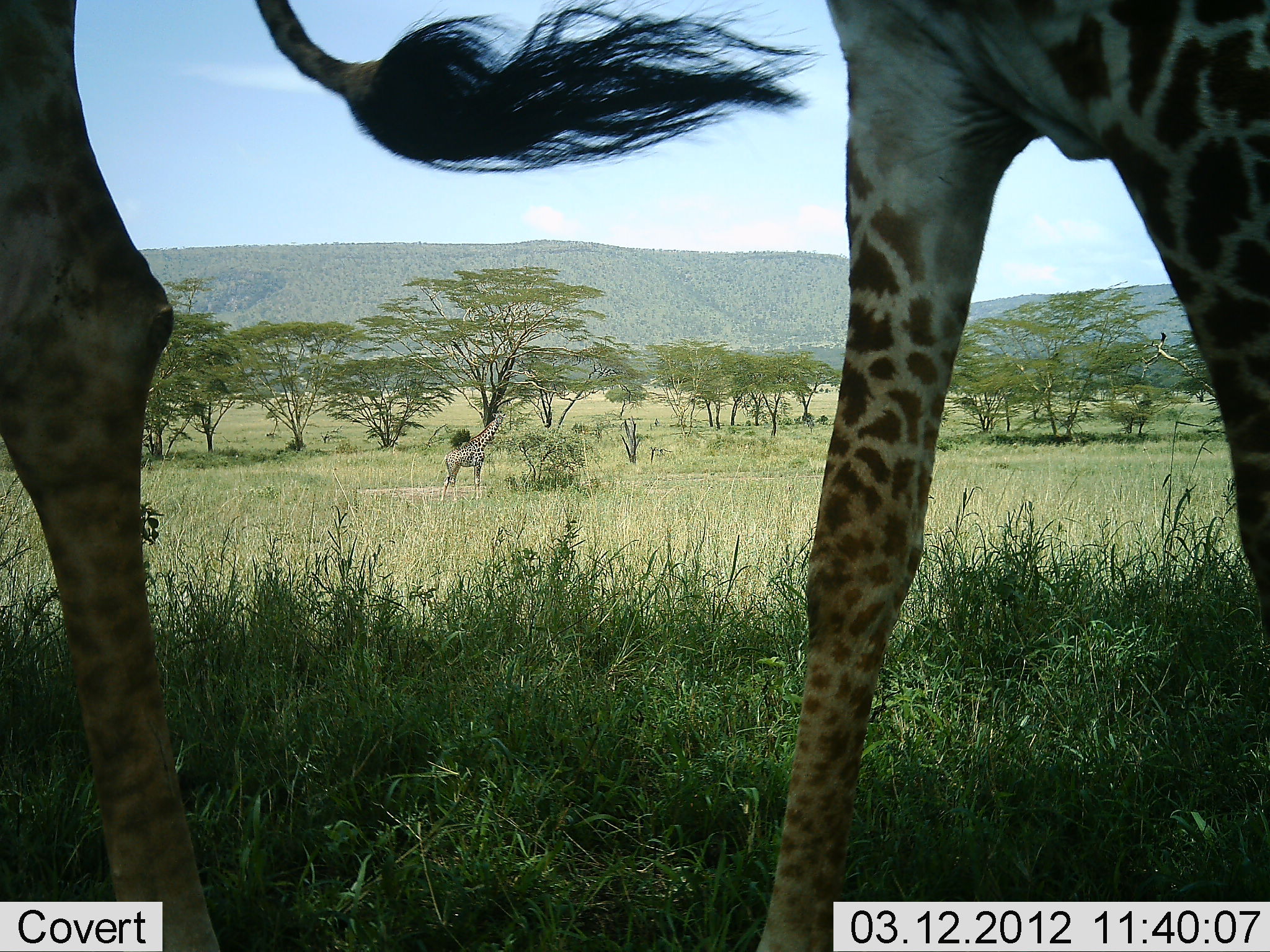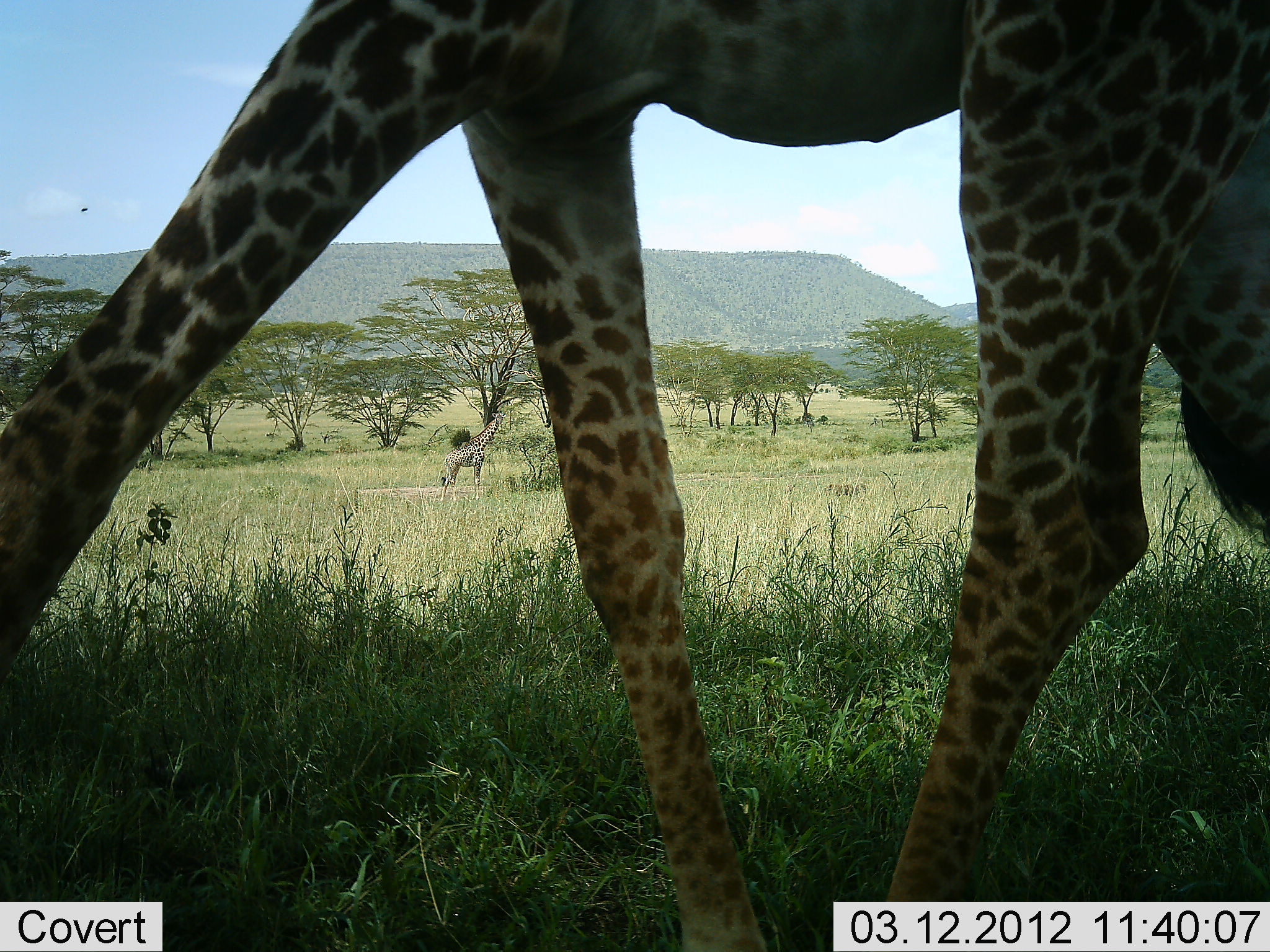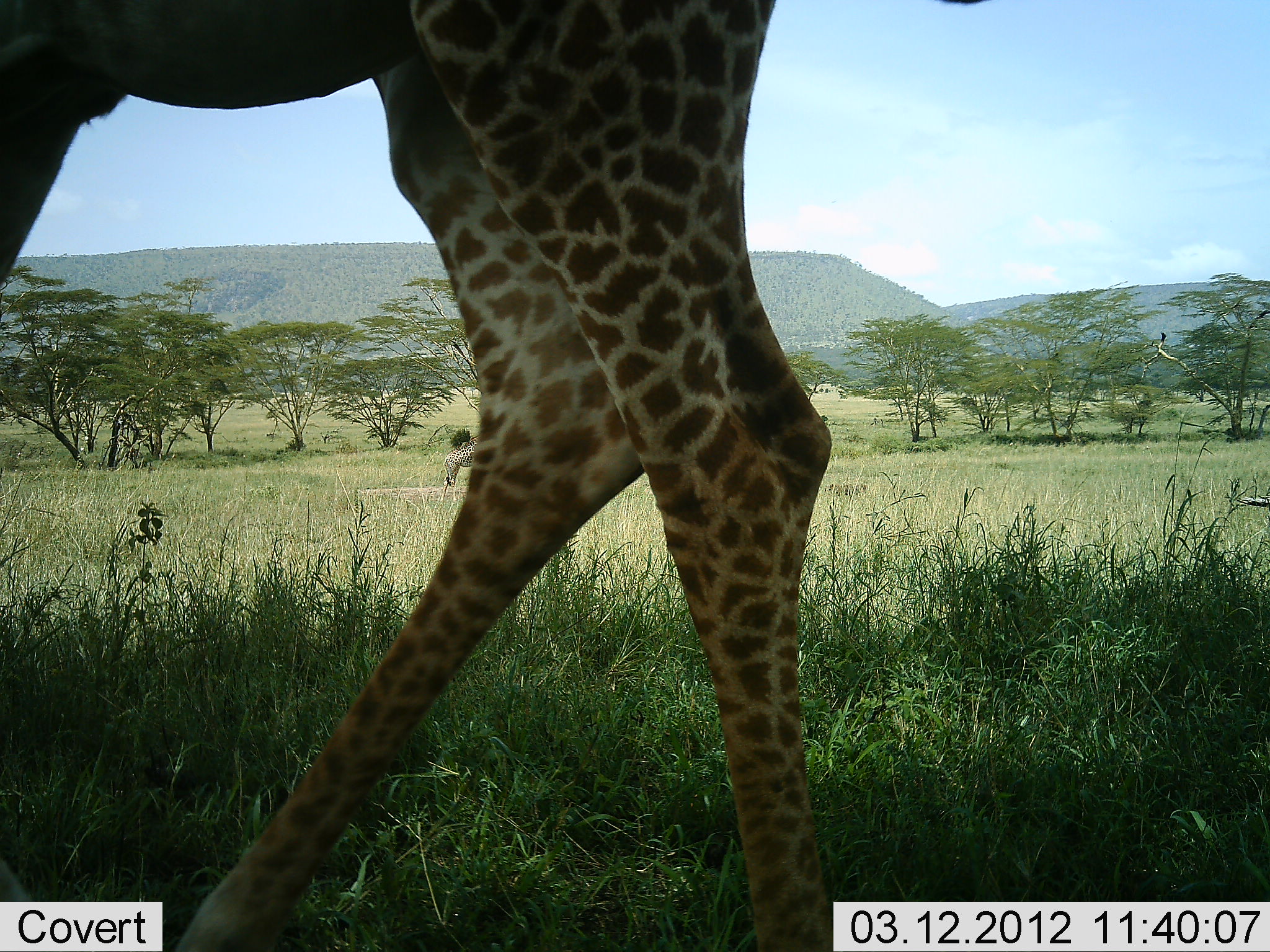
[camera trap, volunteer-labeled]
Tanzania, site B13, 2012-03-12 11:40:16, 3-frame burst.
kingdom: Animalia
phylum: Chordata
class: Mammalia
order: Artiodactyla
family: Giraffidae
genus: Giraffa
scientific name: Giraffa camelopardalis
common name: giraffe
Giraffe (Giraffa camelopardalis), count 2. Behavior (volunteer vote fractions): standing 60%, resting 0%, moving 100%, interacting 0%. Young present (vote fraction): 0%. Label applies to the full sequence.